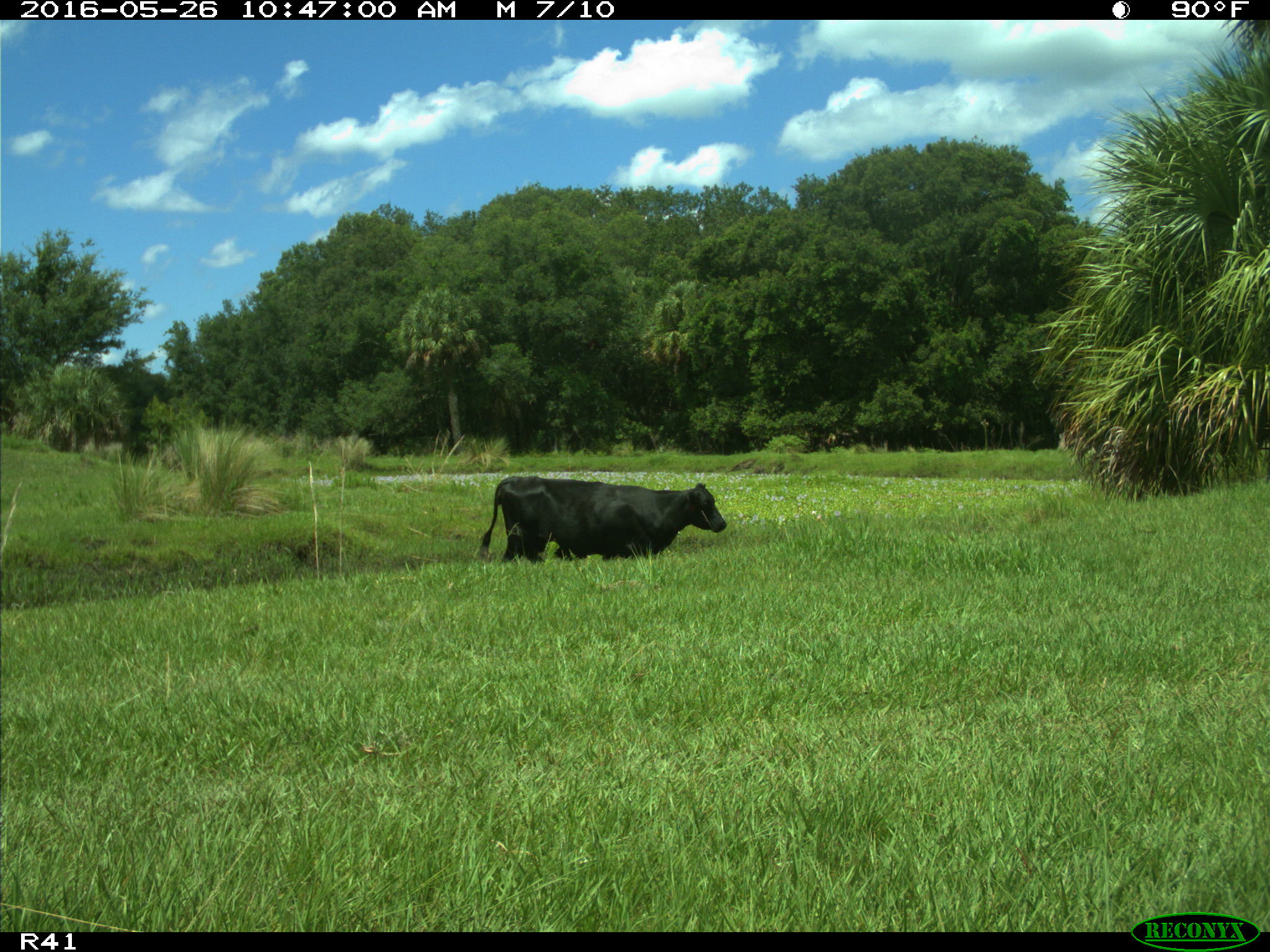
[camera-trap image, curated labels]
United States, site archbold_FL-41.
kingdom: Animalia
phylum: Chordata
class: Mammalia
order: Artiodactyla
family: Bovidae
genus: Bos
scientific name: Bos taurus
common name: domestic cow